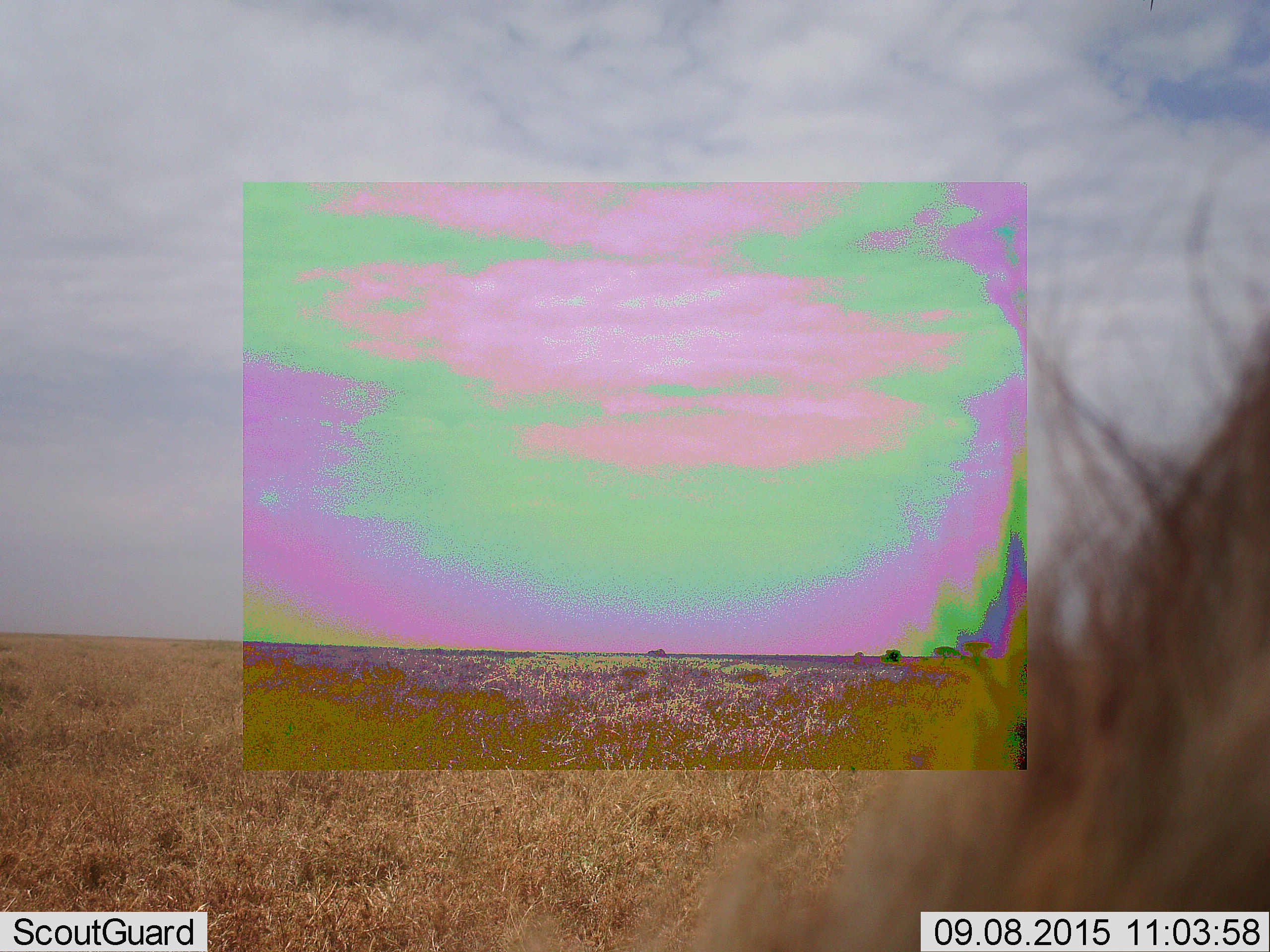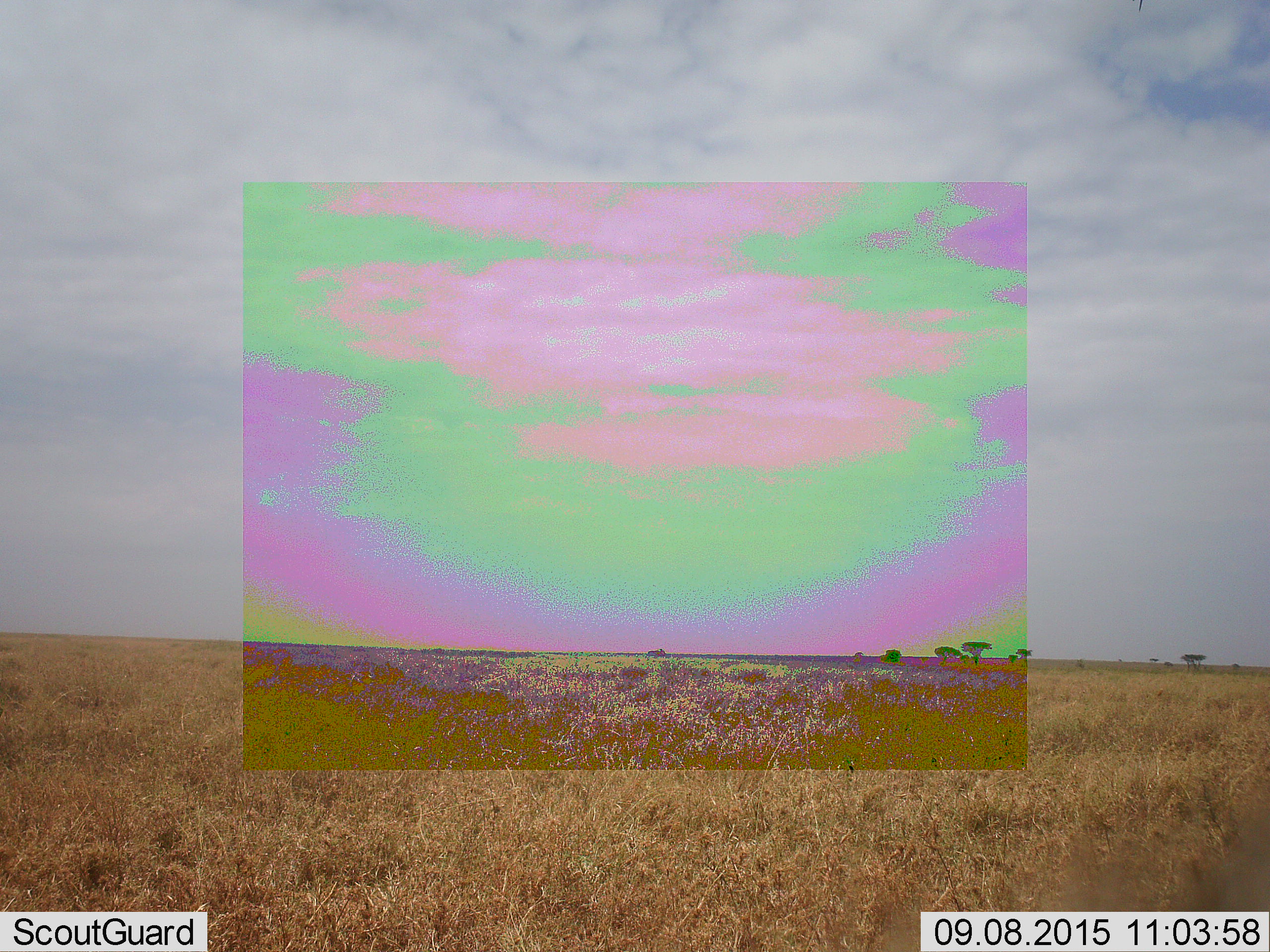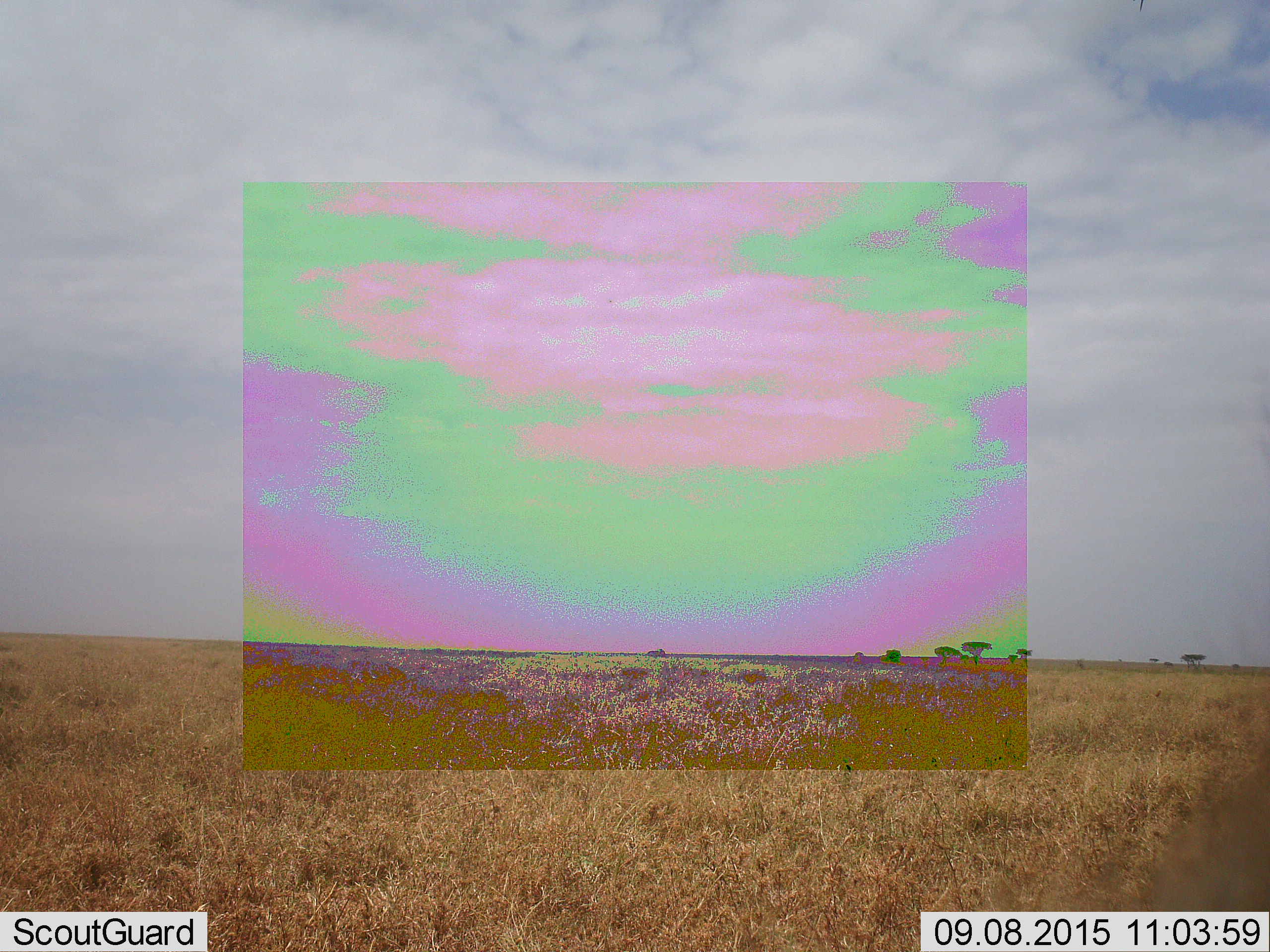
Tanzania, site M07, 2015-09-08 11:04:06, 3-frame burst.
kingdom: Animalia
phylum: Chordata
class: Mammalia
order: Artiodactyla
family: Bovidae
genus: Connochaetes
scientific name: Connochaetes taurinus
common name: blue wildebeest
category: wildebeest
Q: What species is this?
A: Wildebeest (blue wildebeest) (Connochaetes taurinus).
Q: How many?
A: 1.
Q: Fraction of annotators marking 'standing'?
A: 0%.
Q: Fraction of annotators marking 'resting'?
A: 0%.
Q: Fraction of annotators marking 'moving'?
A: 33%.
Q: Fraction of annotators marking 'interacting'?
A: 0%.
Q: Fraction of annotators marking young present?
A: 0%.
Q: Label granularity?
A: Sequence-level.